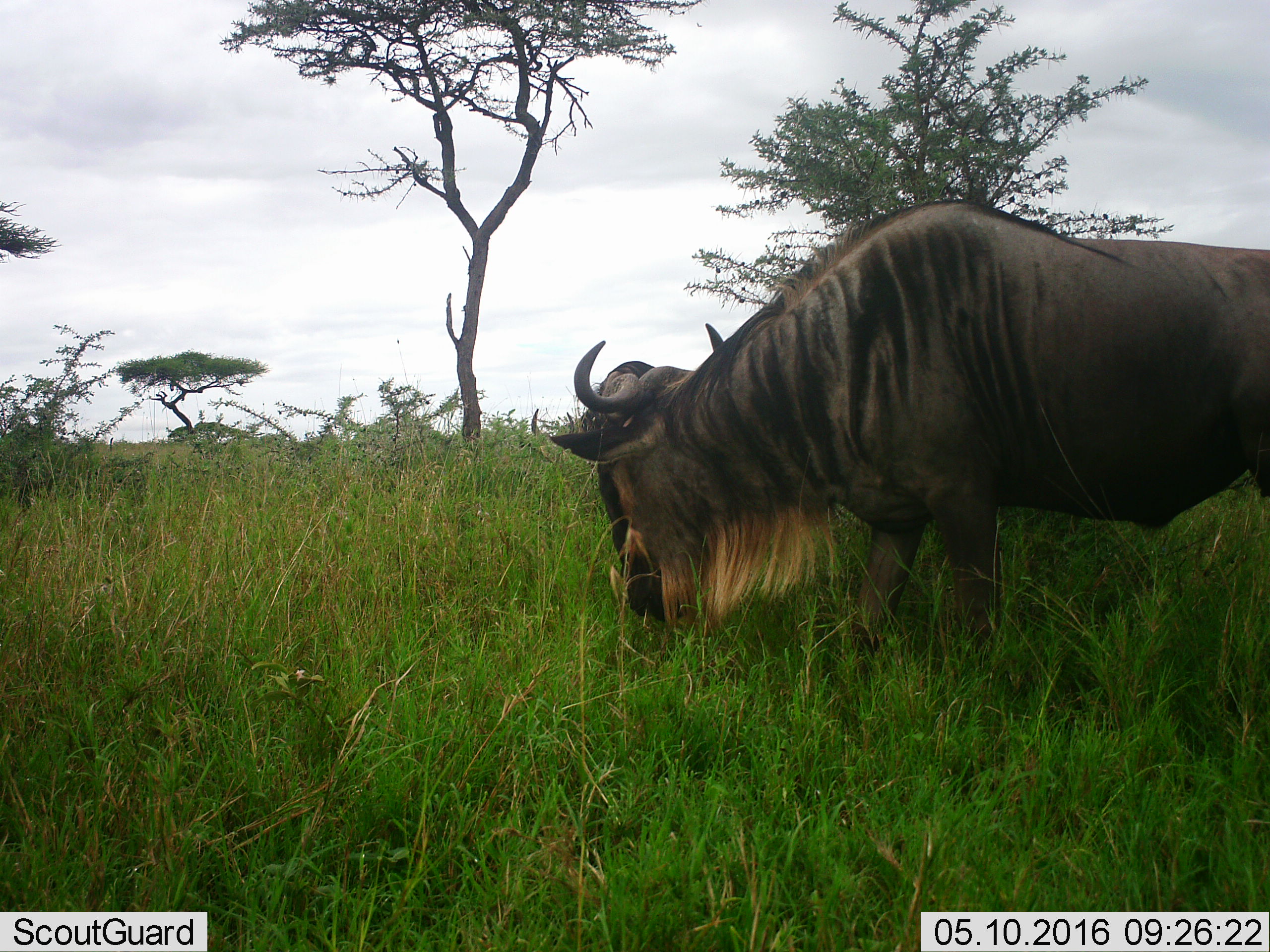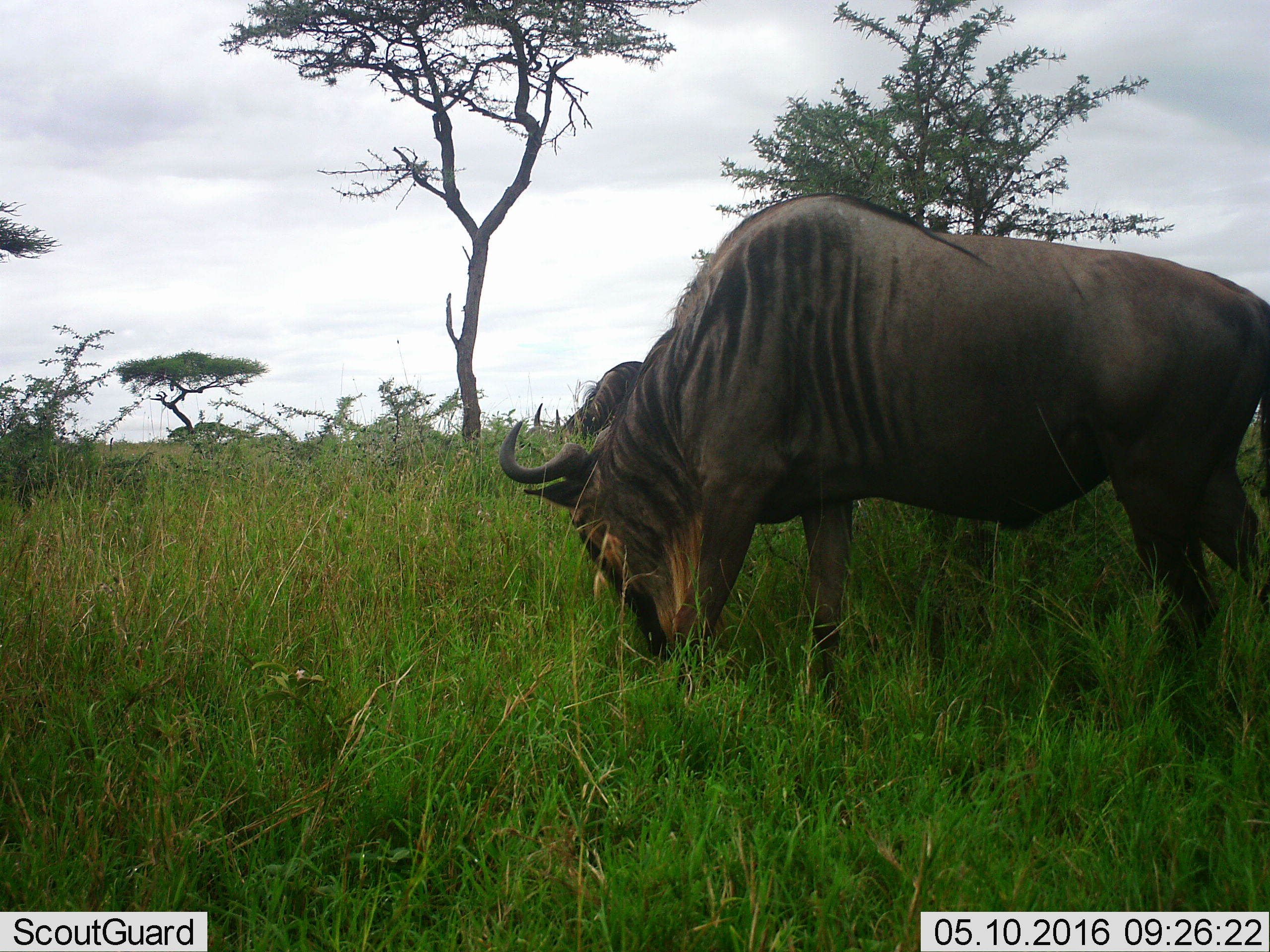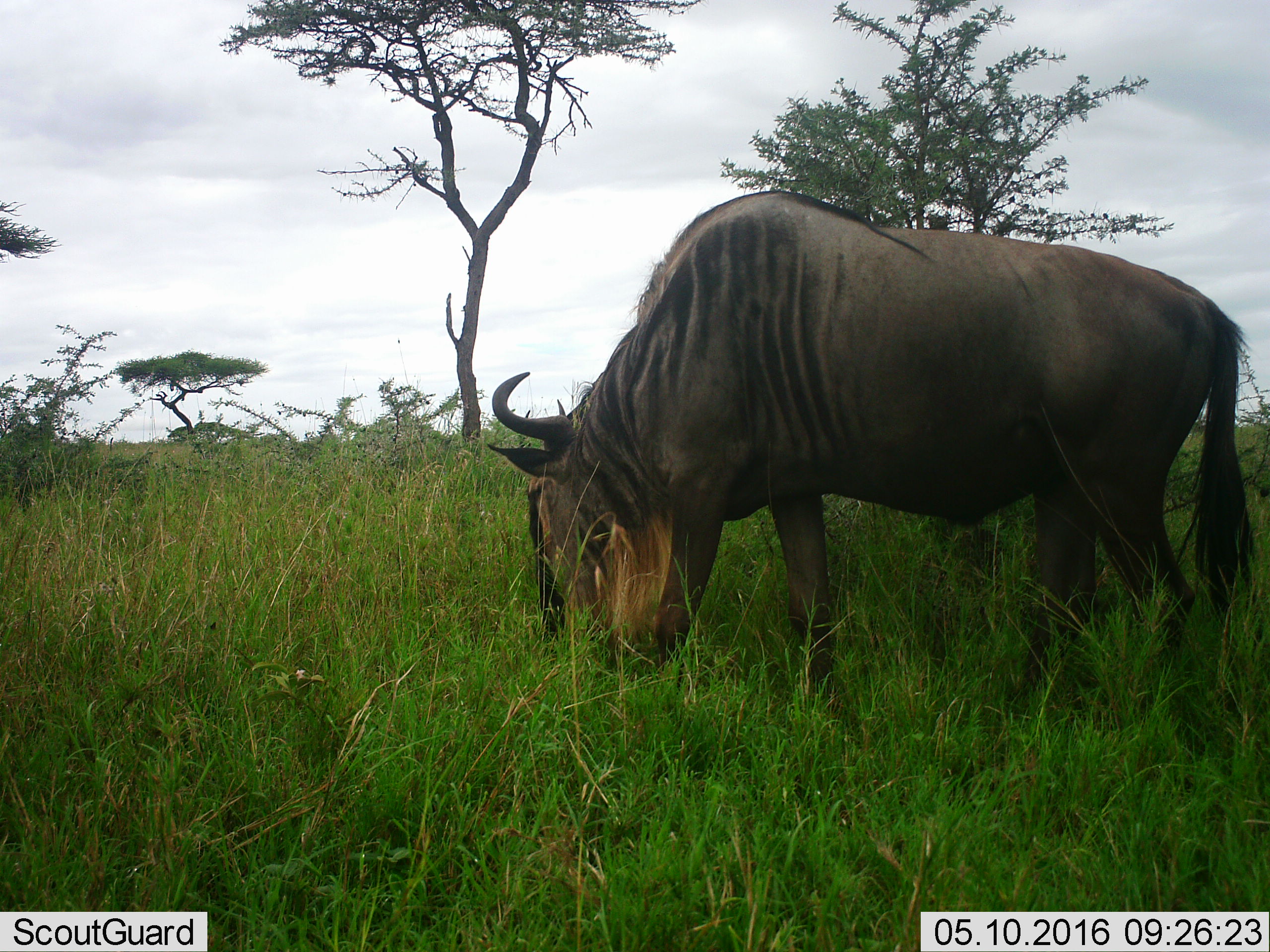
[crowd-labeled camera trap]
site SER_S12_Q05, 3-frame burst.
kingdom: Animalia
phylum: Chordata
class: Mammalia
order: Artiodactyla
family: Bovidae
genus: Connochaetes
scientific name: Connochaetes taurinus taurinus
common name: blue wildebeest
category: wildebeestblue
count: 1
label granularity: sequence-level